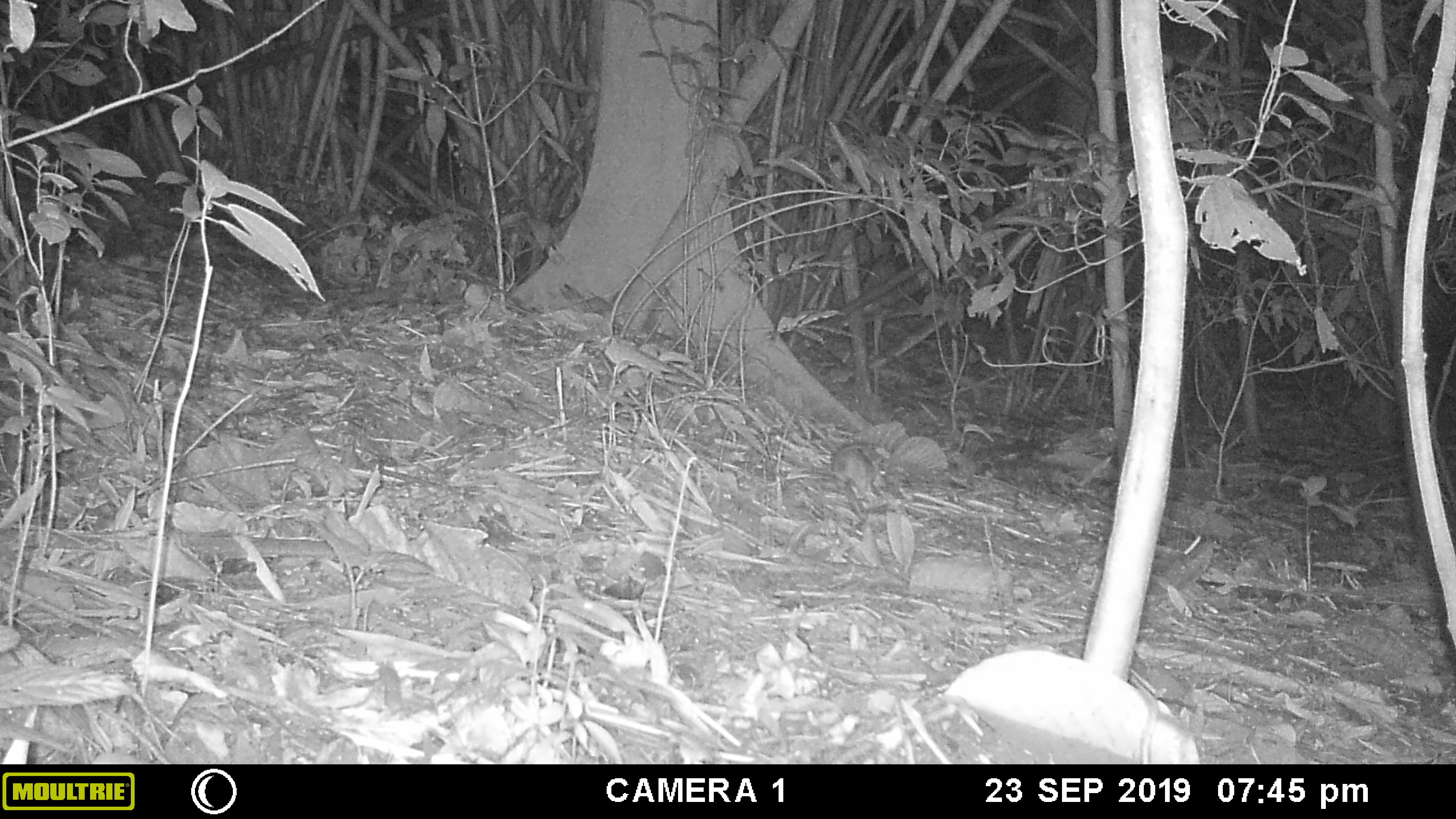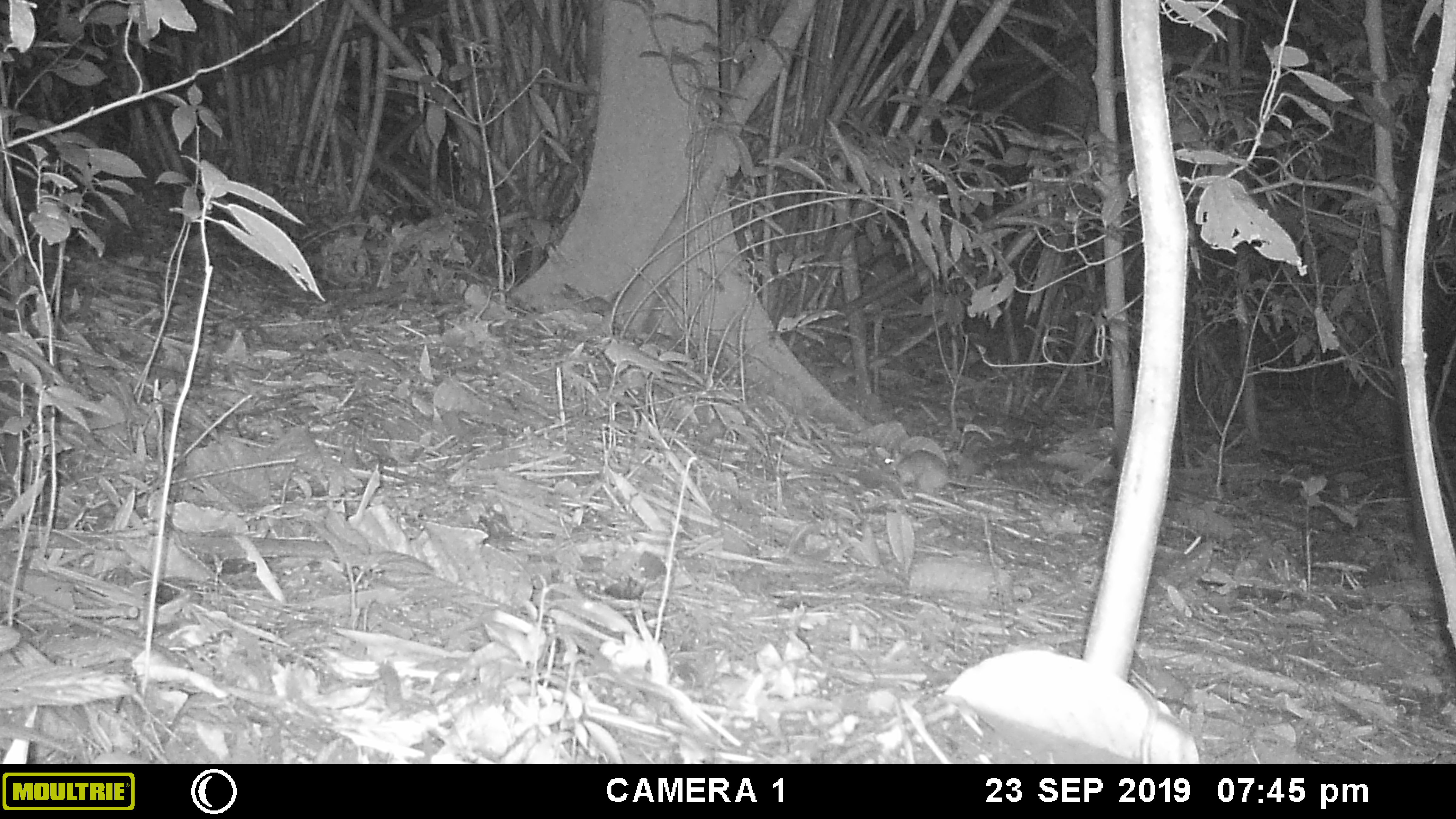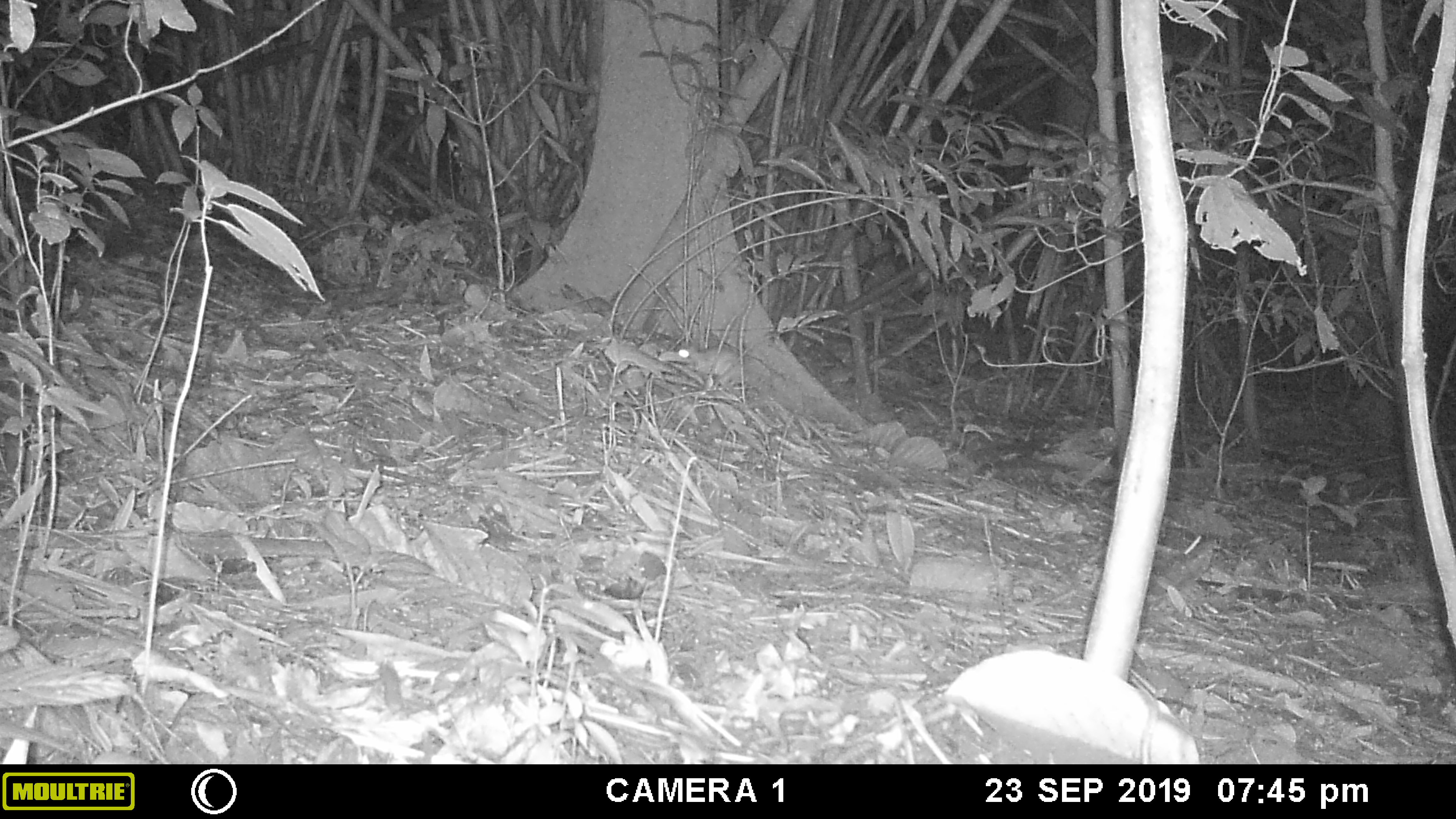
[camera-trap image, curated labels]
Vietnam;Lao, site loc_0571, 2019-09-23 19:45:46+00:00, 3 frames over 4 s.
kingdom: Animalia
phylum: Chordata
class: Mammalia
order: Rodentia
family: Muridae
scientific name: Muridae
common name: old-world mice and rats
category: unidentified murid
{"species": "unidentified murid (old-world mice and rats) (Muridae)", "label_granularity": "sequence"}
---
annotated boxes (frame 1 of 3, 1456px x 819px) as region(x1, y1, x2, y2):
unidentified murid: region(831, 443, 878, 494)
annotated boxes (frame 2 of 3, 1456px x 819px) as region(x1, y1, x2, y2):
unidentified murid: region(883, 449, 1040, 499)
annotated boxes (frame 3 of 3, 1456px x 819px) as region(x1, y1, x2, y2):
unidentified murid: region(677, 345, 741, 378)